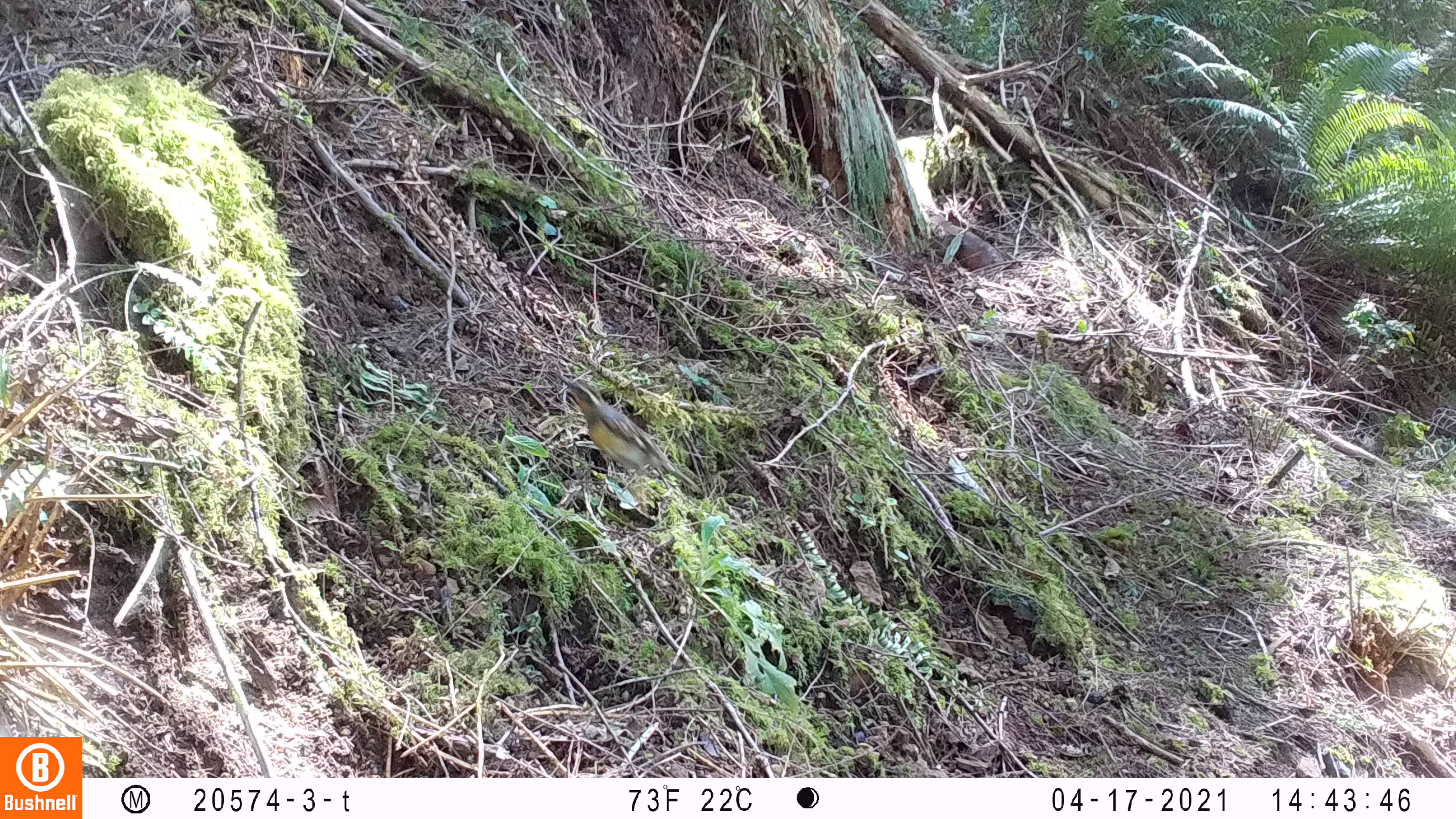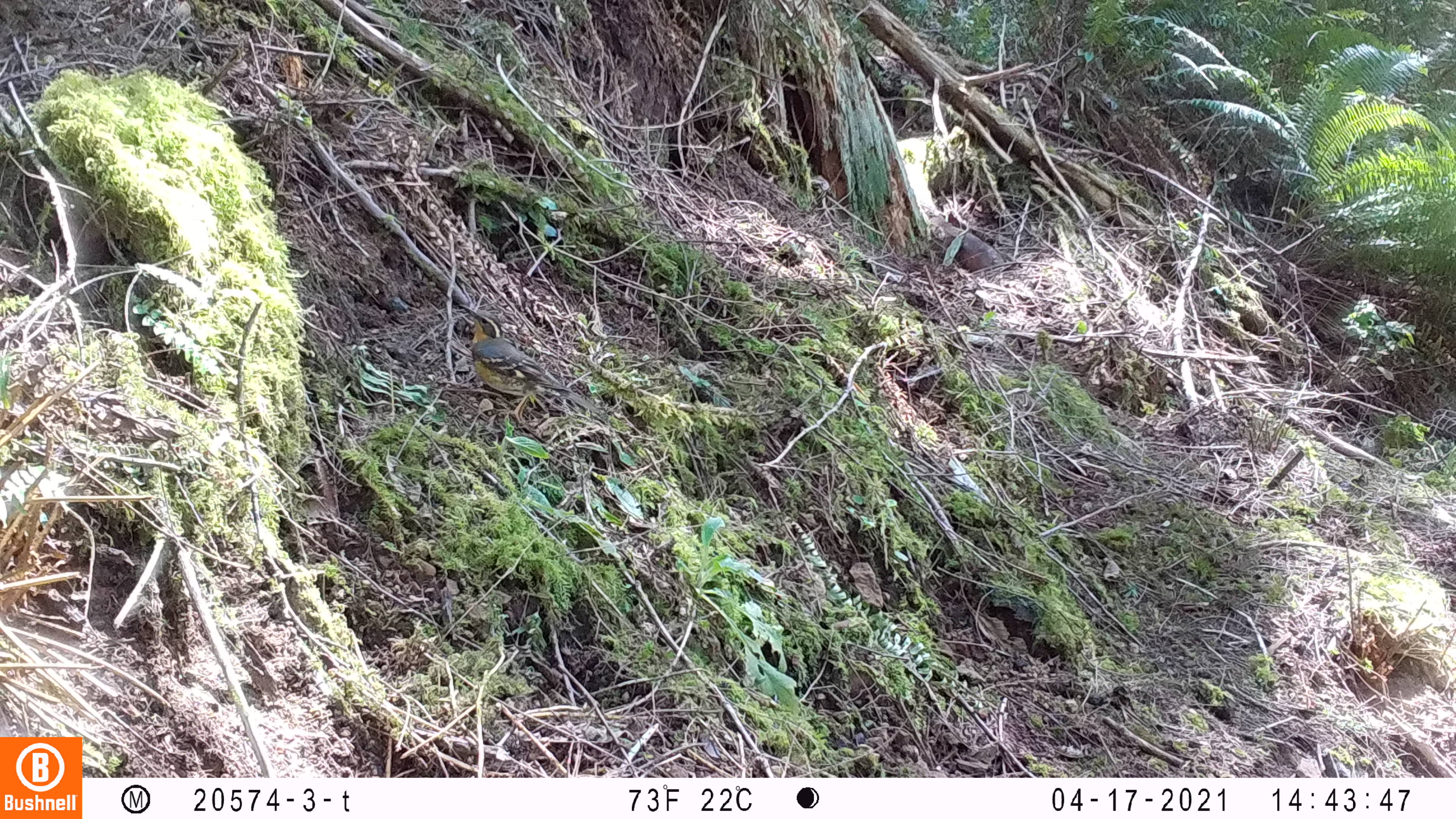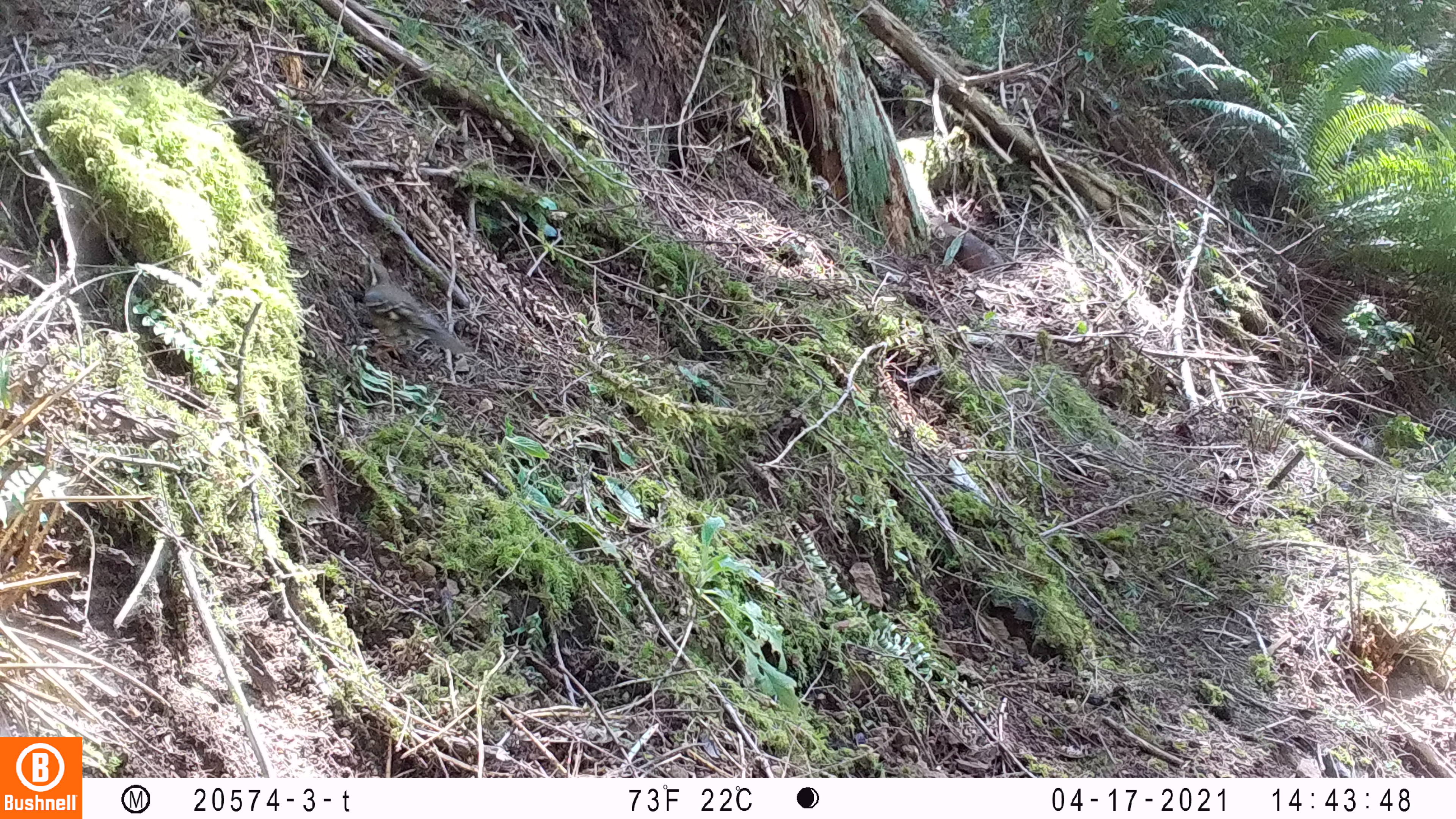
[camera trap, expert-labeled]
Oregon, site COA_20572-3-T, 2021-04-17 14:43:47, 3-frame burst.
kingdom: Animalia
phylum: Chordata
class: Aves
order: Passeriformes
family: Turdidae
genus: Ixoreus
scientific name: Ixoreus naevius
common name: varied thrush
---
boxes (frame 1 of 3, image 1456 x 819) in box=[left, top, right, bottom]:
varied thrush: box=[549, 368, 704, 497]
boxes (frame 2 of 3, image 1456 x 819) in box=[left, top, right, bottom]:
varied thrush: box=[460, 302, 595, 428]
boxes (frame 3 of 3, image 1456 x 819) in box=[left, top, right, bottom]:
varied thrush: box=[350, 244, 472, 371]